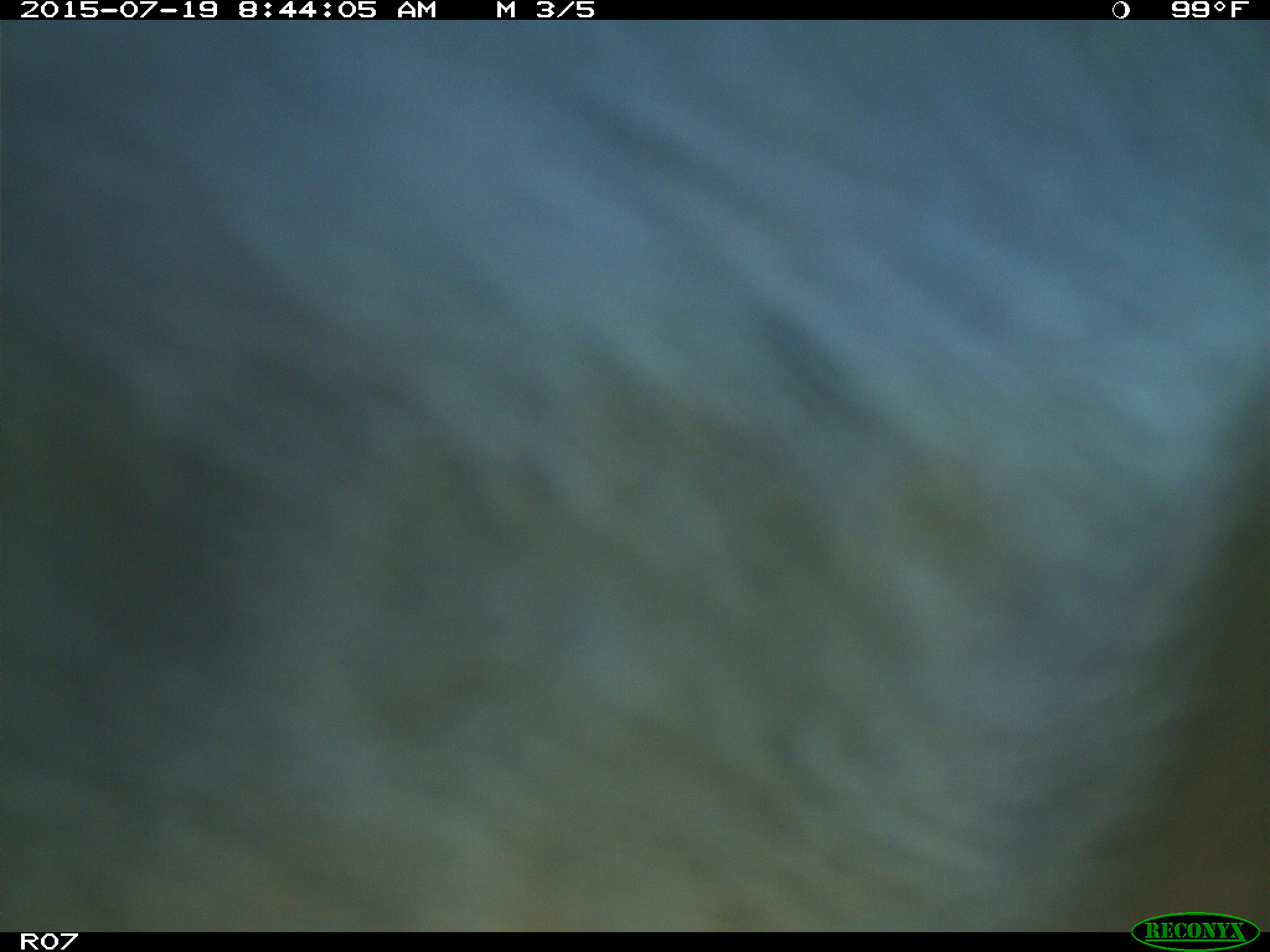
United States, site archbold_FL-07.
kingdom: Animalia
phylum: Chordata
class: Mammalia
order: Artiodactyla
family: Bovidae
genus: Bos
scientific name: Bos taurus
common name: domestic cow